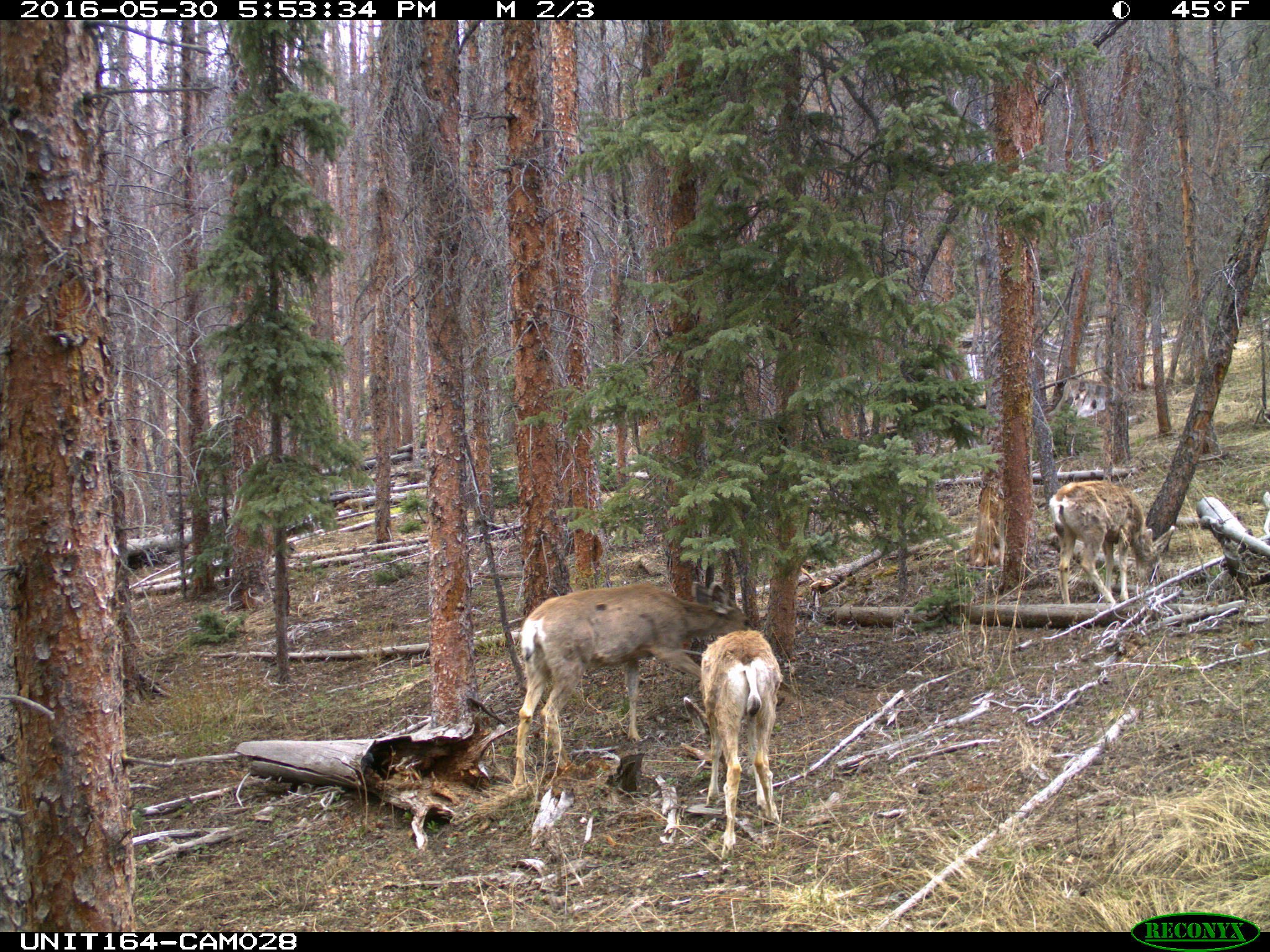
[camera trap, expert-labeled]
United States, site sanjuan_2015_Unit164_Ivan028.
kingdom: Animalia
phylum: Chordata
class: Mammalia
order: Artiodactyla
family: Cervidae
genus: Odocoileus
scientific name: Odocoileus hemionus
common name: mule deer